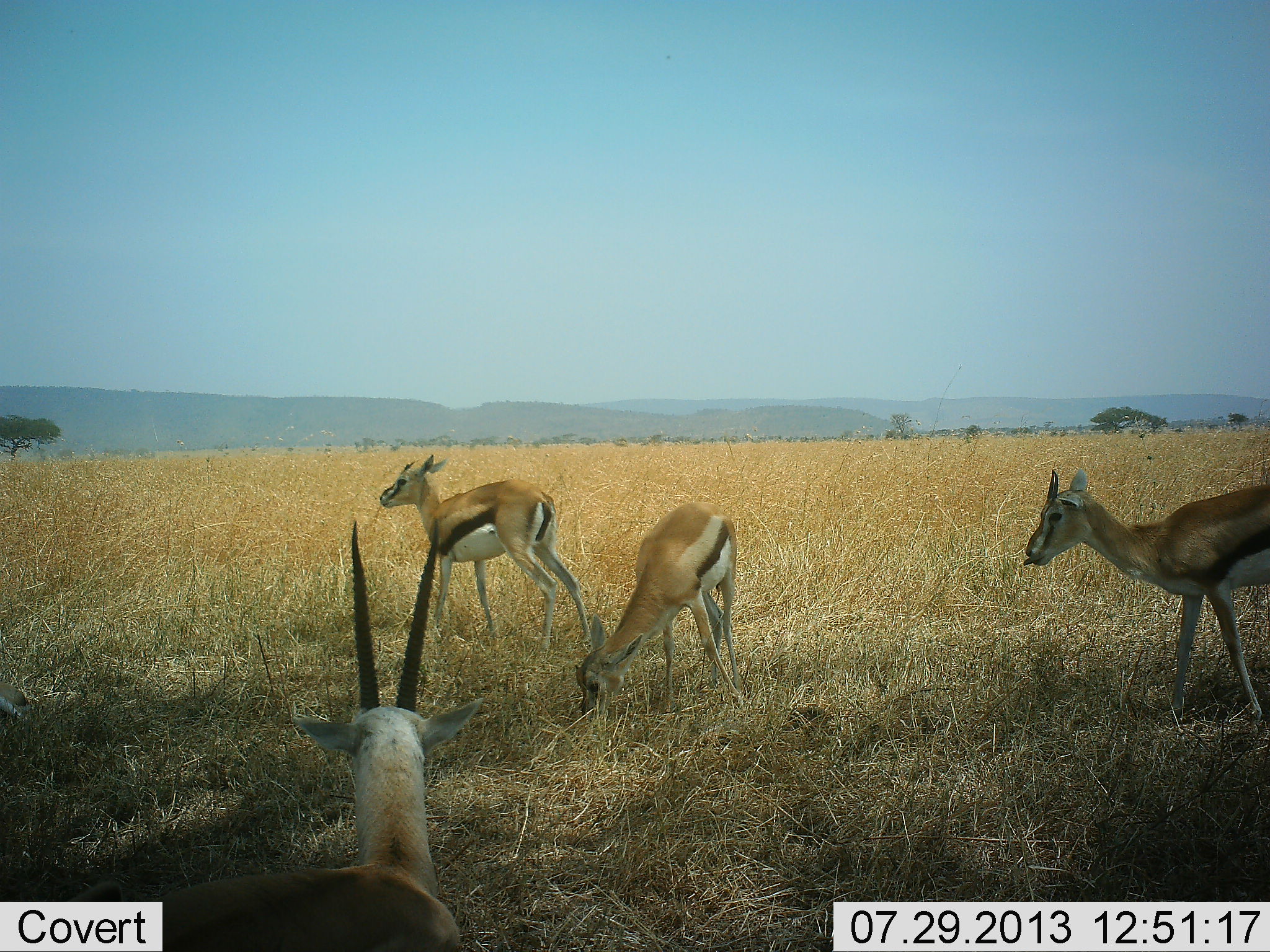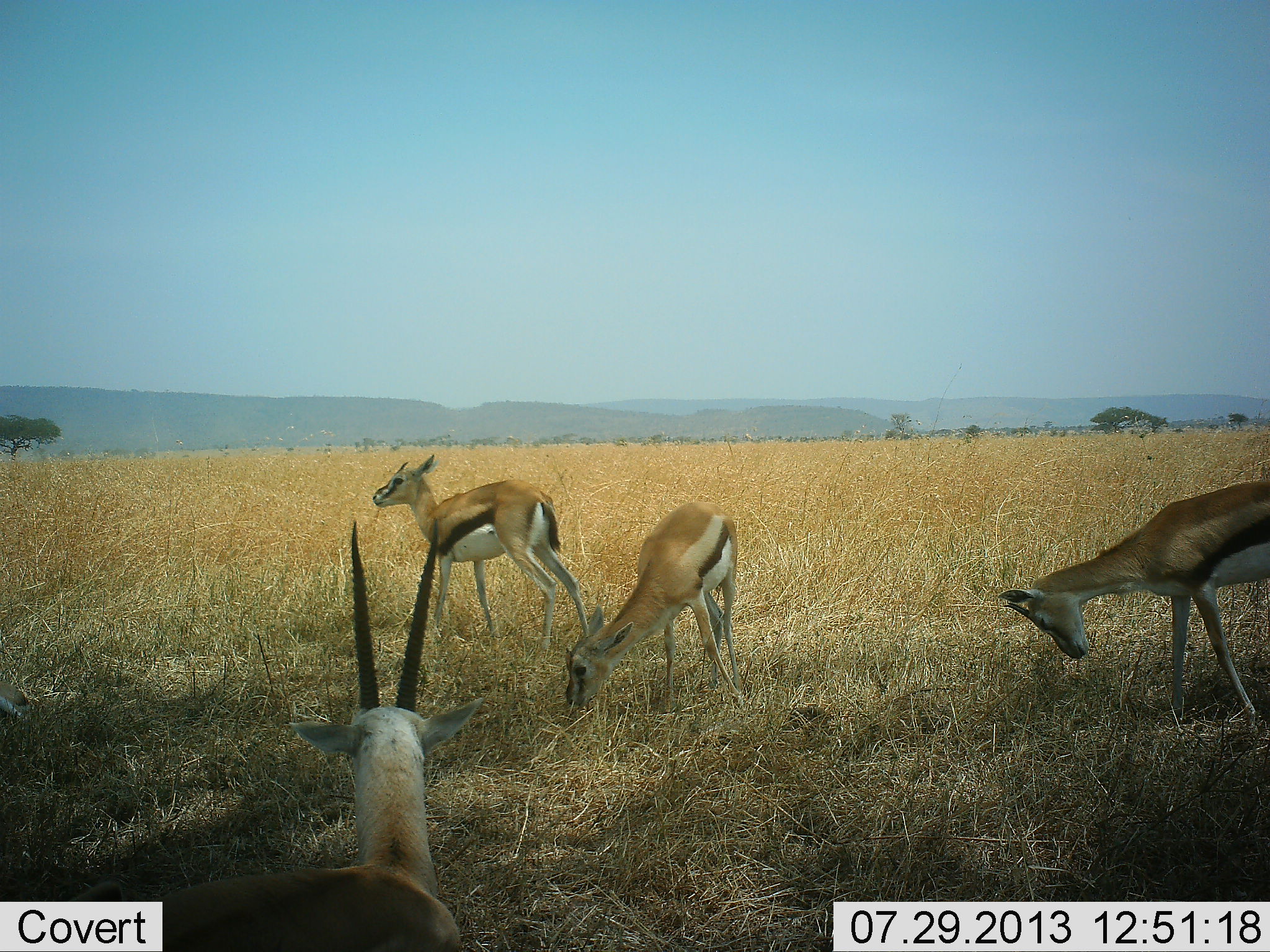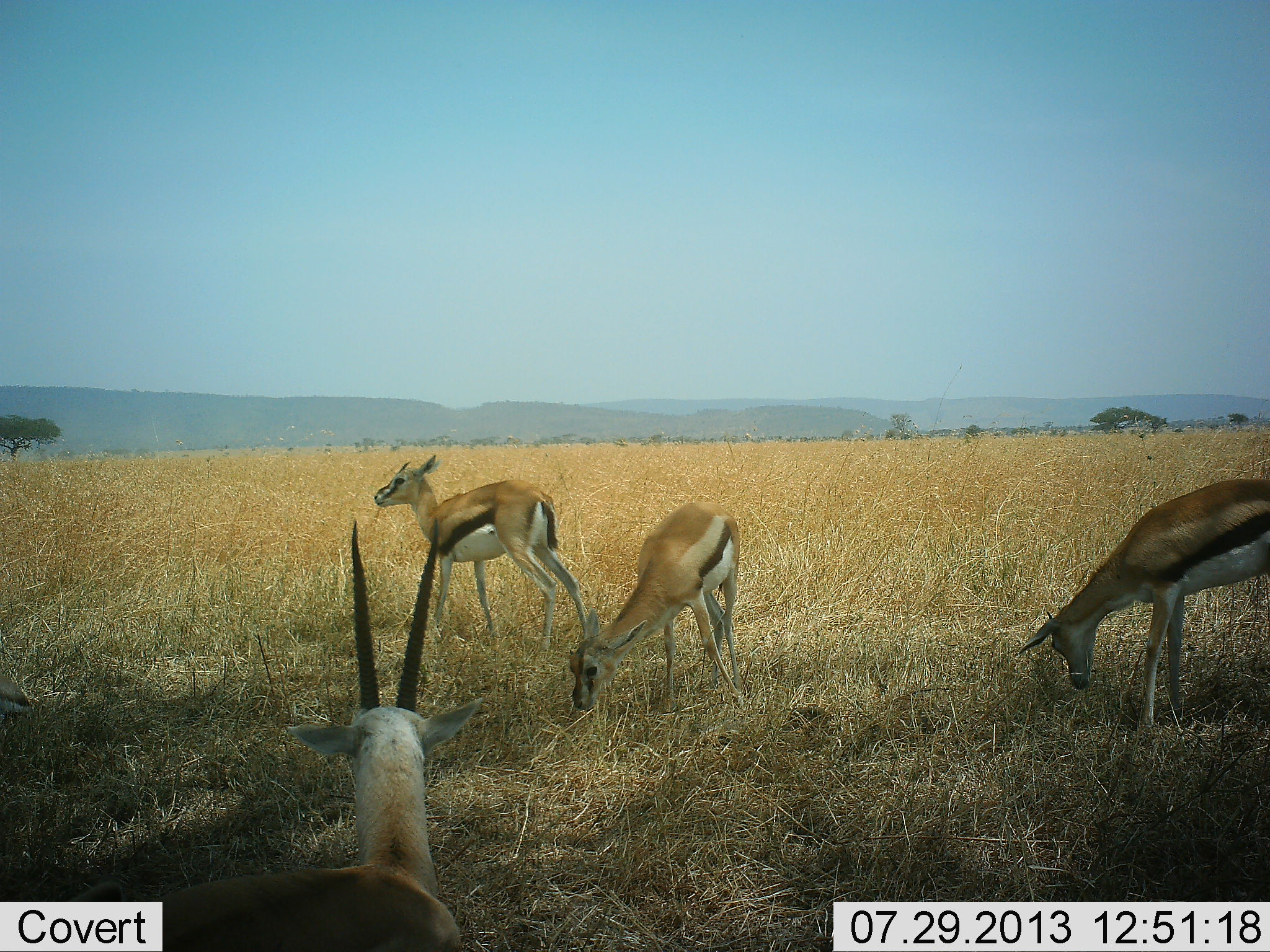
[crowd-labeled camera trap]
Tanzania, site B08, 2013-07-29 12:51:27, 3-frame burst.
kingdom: Animalia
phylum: Chordata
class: Mammalia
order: Artiodactyla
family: Bovidae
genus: Eudorcas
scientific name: Eudorcas thomsonii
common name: thomson's gazelle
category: gazellethomsons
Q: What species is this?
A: Gazellethomsons (thomson's gazelle) (Eudorcas thomsonii).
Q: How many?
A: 4.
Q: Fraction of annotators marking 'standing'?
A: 80%.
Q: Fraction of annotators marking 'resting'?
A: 10%.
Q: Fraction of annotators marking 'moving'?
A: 20%.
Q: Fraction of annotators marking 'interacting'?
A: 0%.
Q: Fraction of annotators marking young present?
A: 0%.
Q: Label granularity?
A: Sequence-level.